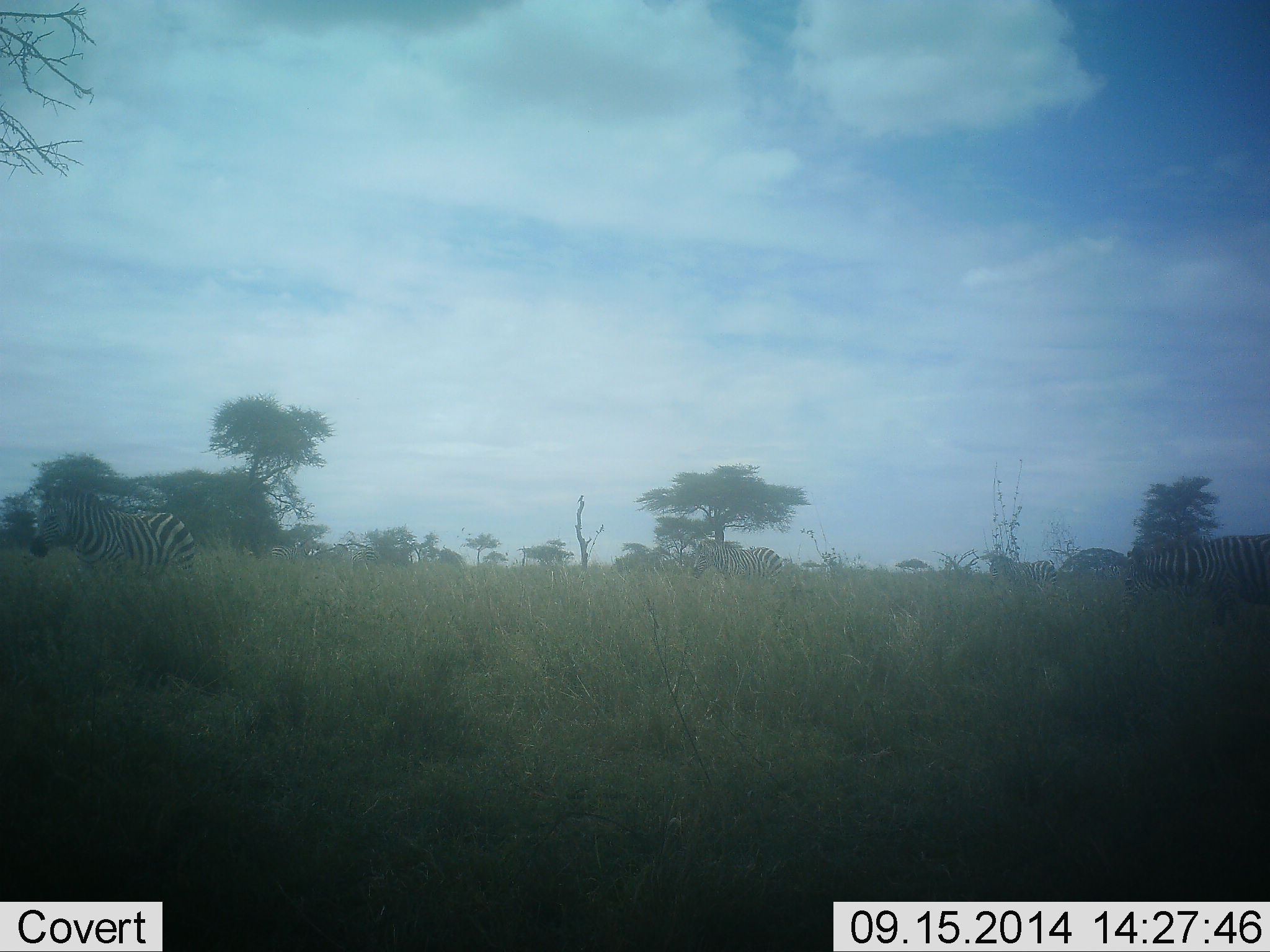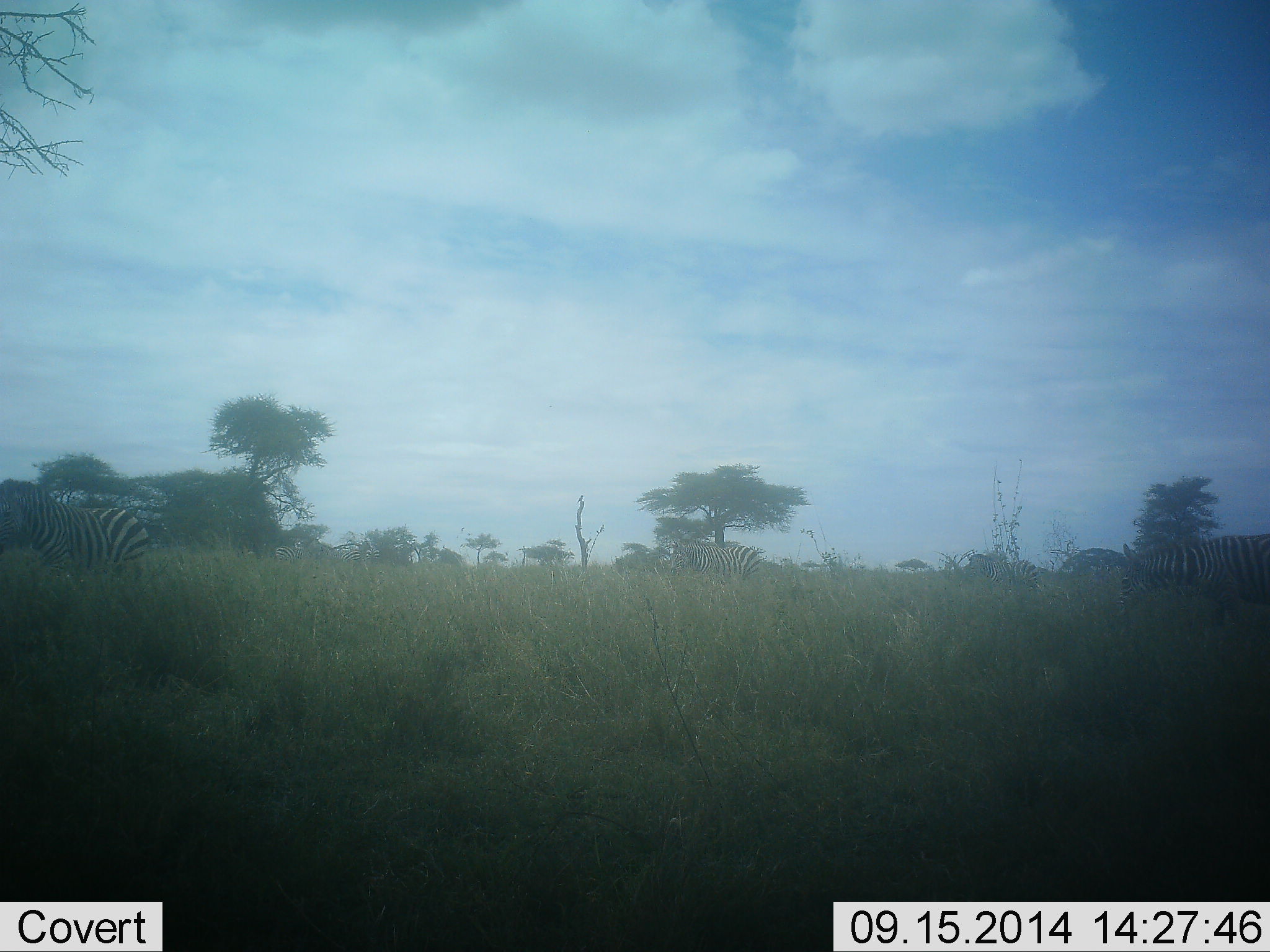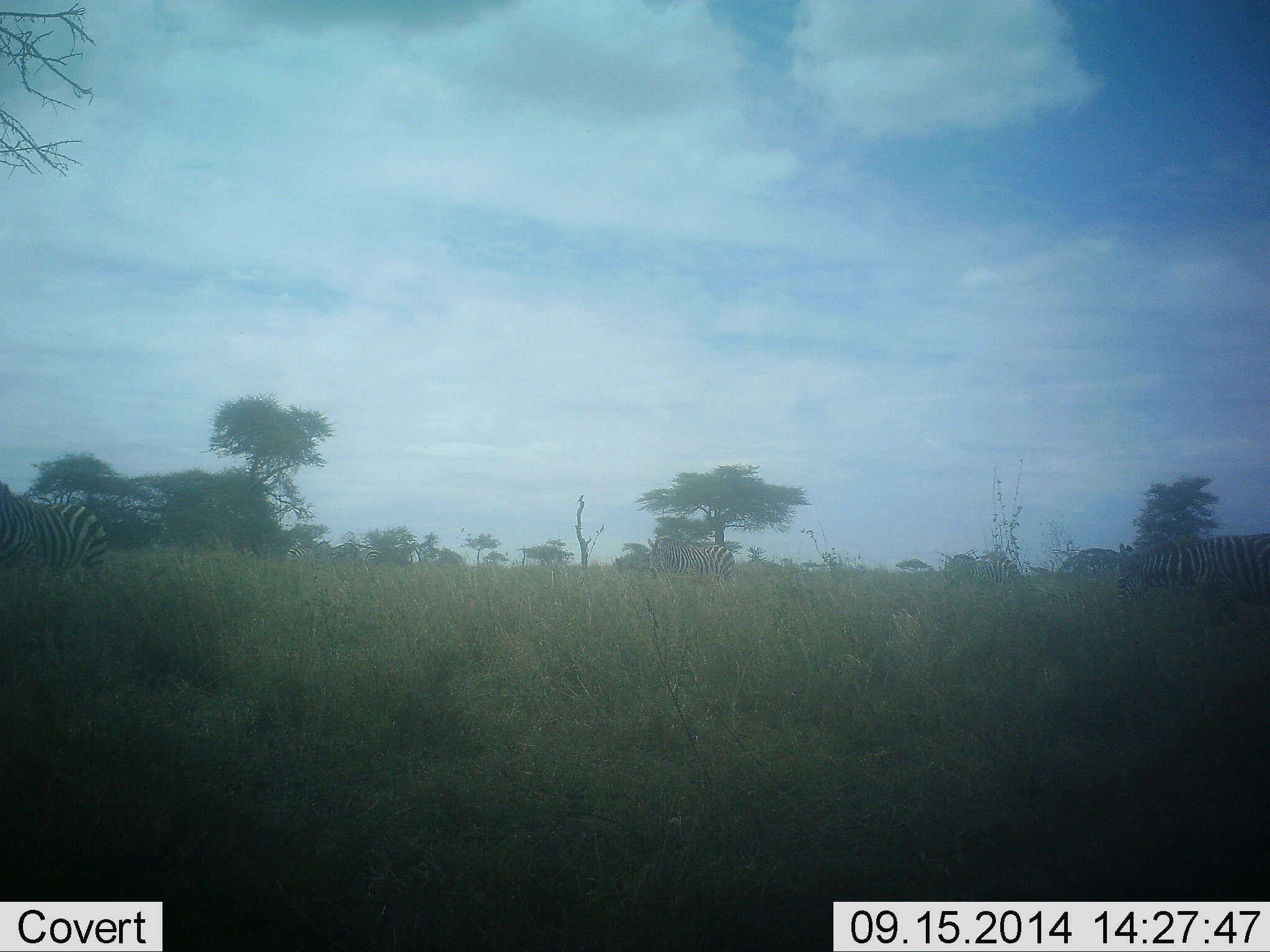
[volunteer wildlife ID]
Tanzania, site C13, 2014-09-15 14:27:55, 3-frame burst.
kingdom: Animalia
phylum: Chordata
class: Mammalia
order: Perissodactyla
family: Equidae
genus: Equus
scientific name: Equus quagga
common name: plains zebra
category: zebra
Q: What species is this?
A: Zebra (plains zebra) (Equus quagga).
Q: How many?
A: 6.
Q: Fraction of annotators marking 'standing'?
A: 40%.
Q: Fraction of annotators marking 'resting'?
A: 0%.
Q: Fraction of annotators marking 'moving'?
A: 70%.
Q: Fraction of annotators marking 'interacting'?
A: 10%.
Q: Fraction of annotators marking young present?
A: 0%.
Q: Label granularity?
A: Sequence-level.